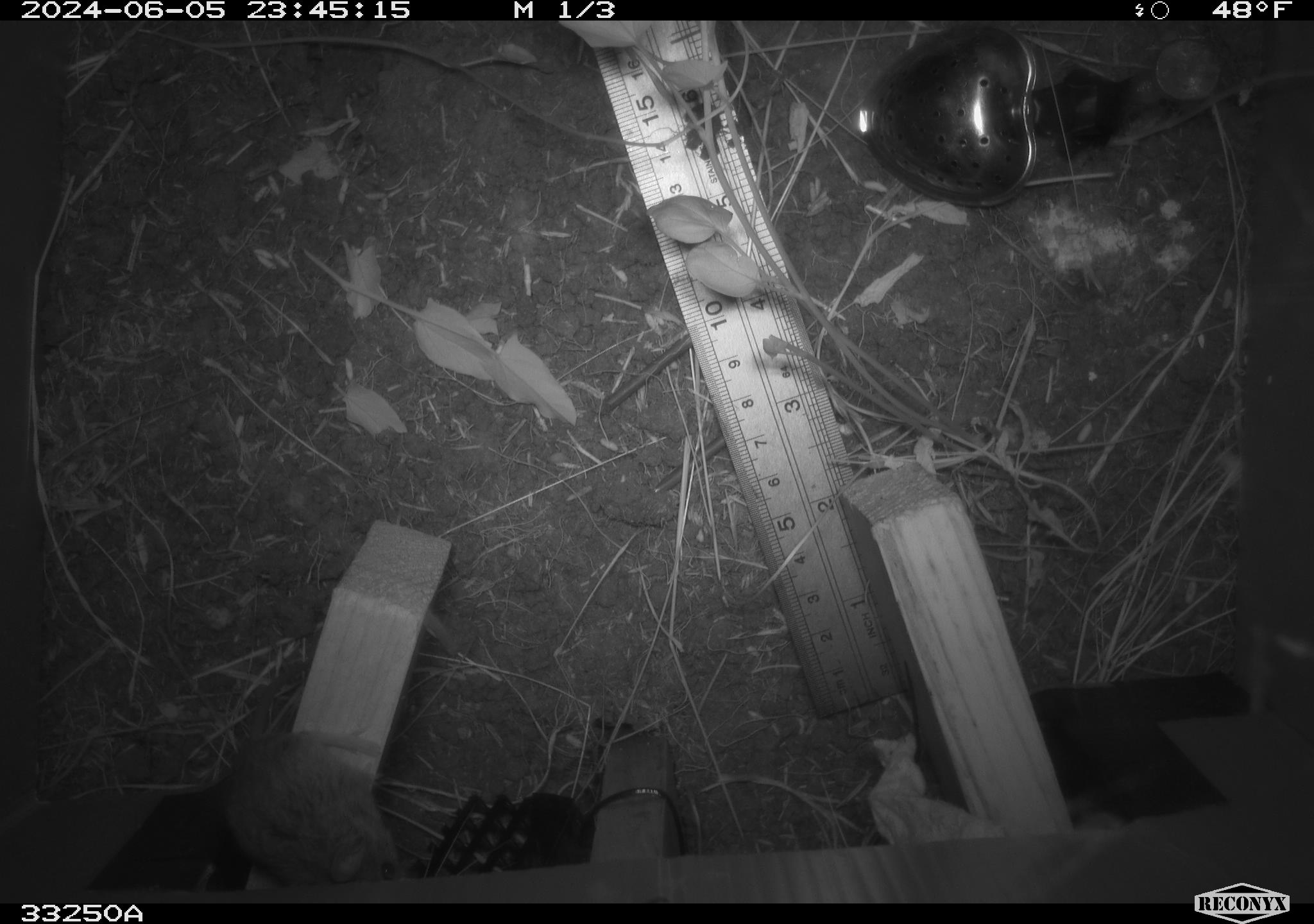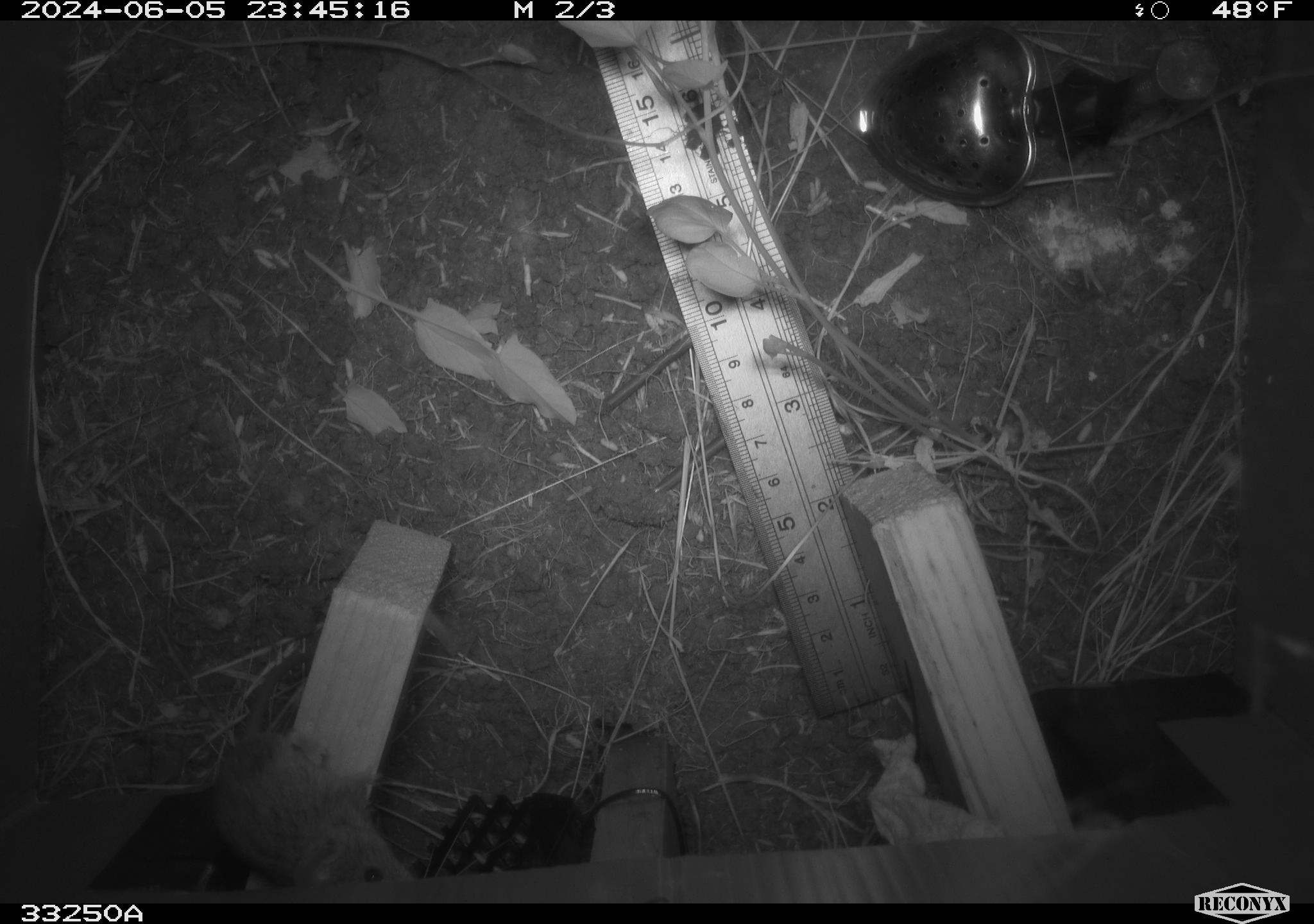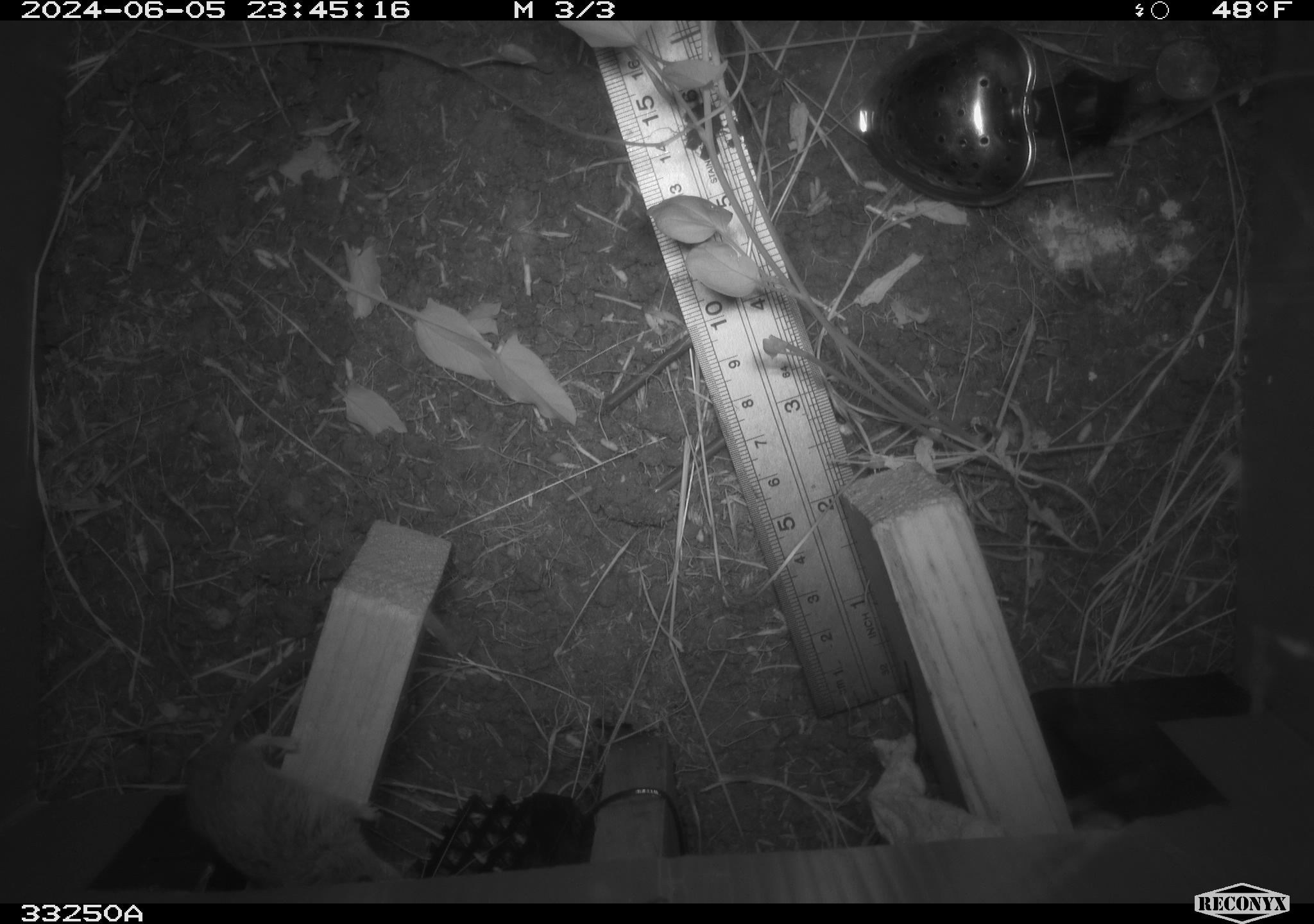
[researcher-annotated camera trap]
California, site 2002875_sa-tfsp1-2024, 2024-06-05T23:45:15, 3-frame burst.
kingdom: Animalia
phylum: Chordata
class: Mammalia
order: Rodentia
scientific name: Rodentia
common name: mouse species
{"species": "mouse species (Rodentia)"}